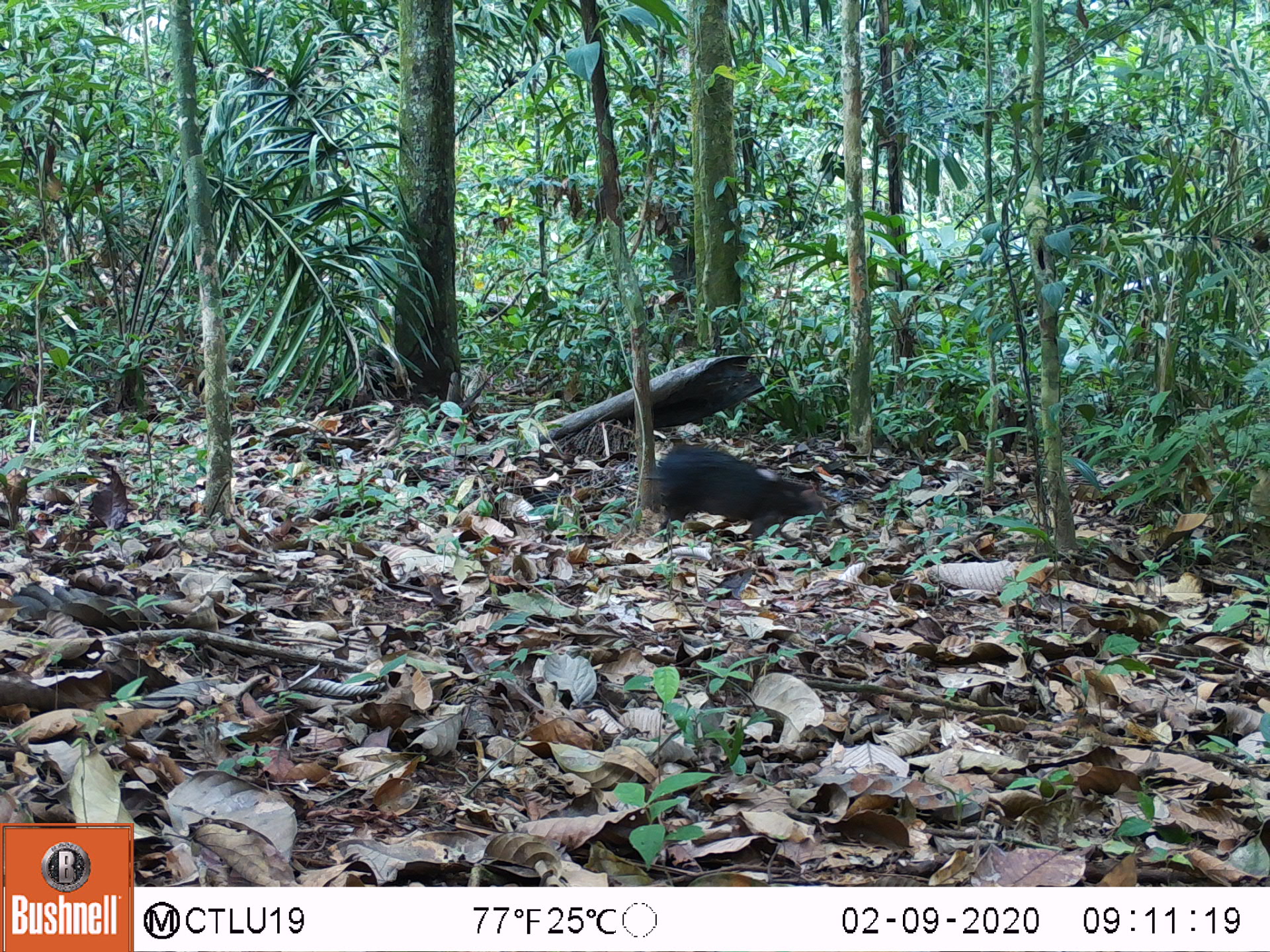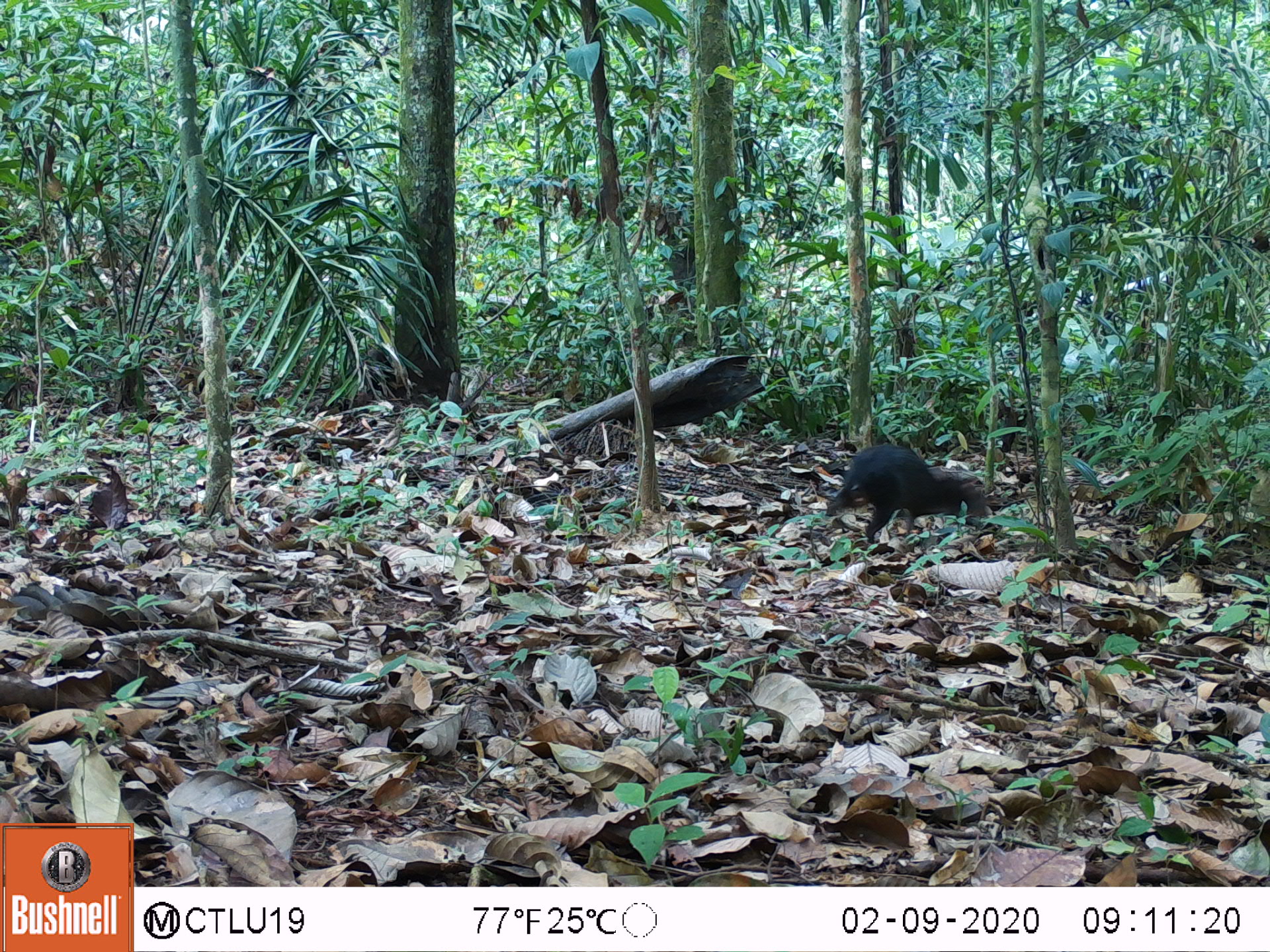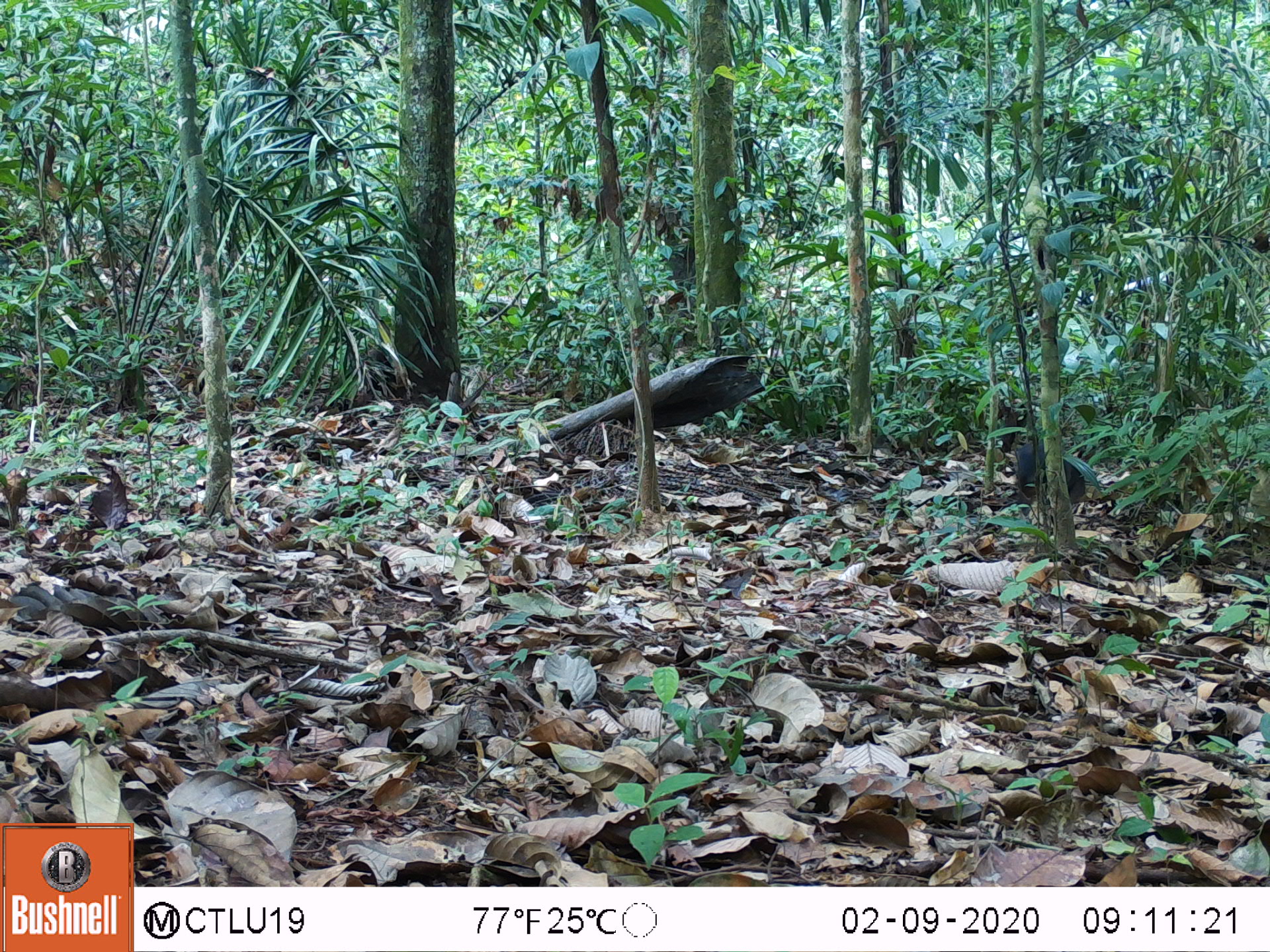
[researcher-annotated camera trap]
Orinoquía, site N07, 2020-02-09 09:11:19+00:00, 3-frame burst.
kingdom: Animalia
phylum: Chordata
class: Mammalia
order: Rodentia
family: Dasyproctidae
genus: Dasyprocta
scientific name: Dasyprocta fuliginosa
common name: black agouti